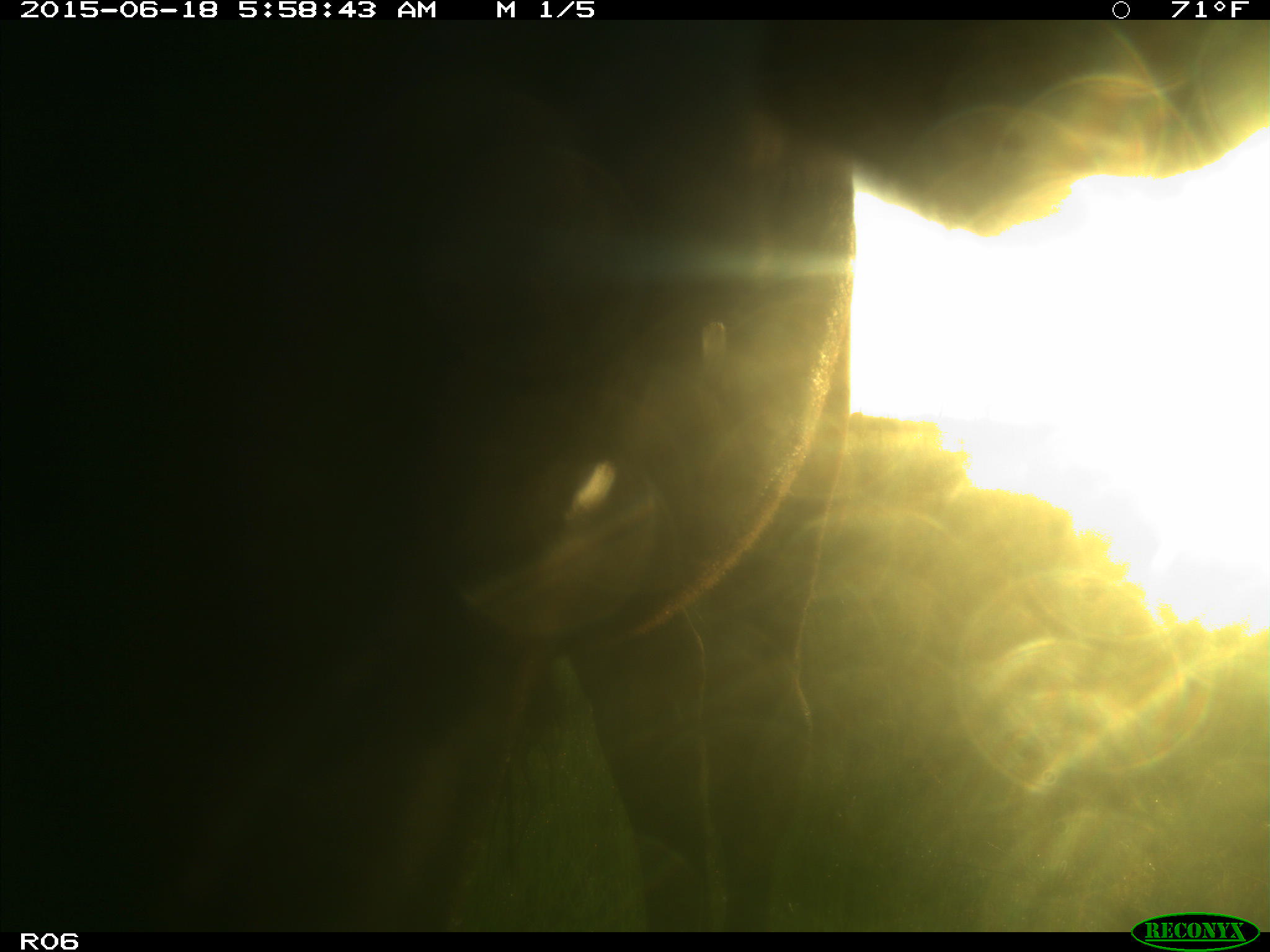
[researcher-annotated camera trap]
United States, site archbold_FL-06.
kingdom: Animalia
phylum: Chordata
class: Mammalia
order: Artiodactyla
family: Bovidae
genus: Bos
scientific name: Bos taurus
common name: domestic cow